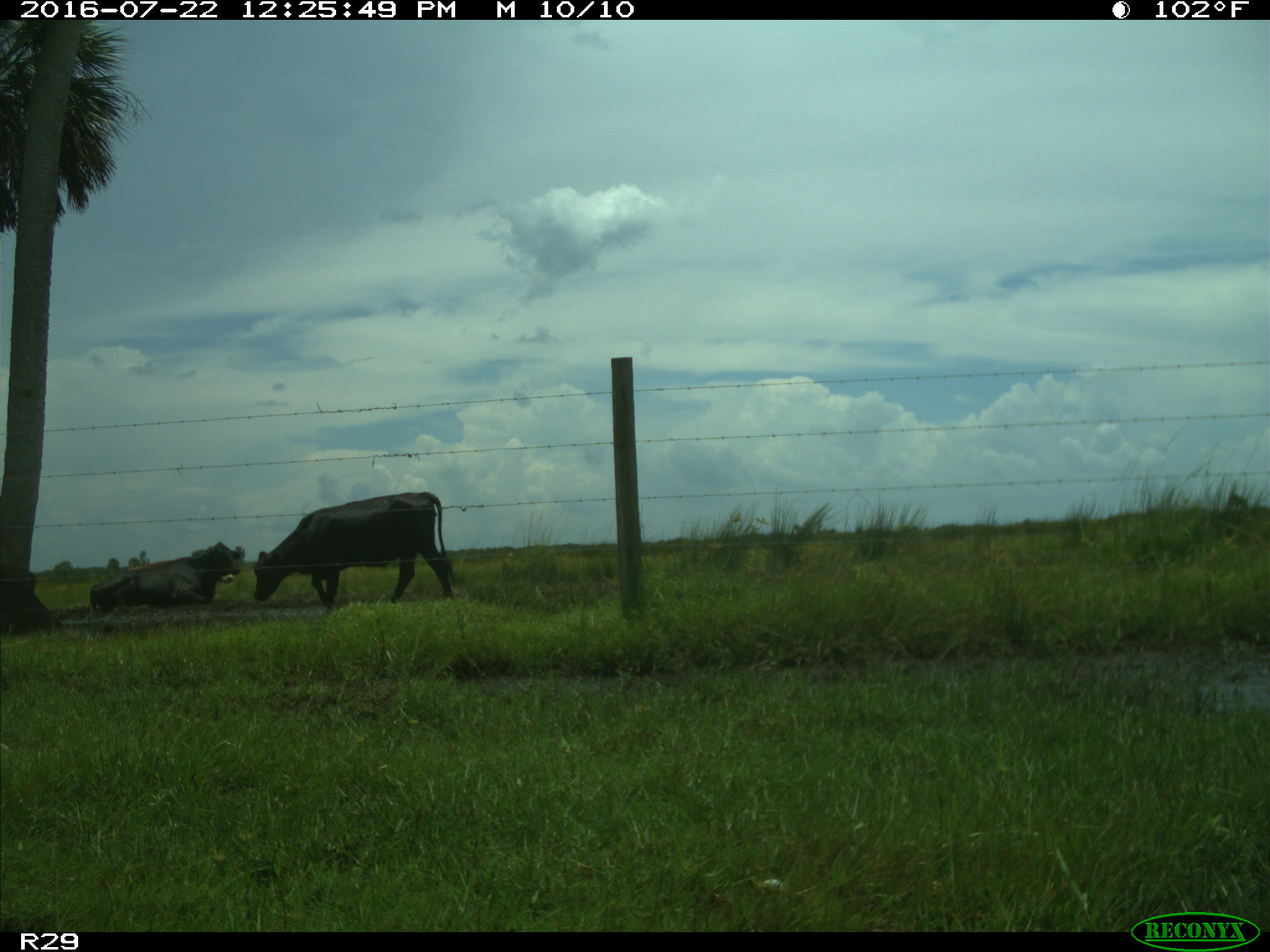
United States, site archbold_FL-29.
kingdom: Animalia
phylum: Chordata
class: Mammalia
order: Artiodactyla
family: Bovidae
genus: Bos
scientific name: Bos taurus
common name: domestic cow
Bos taurus (domestic cow).